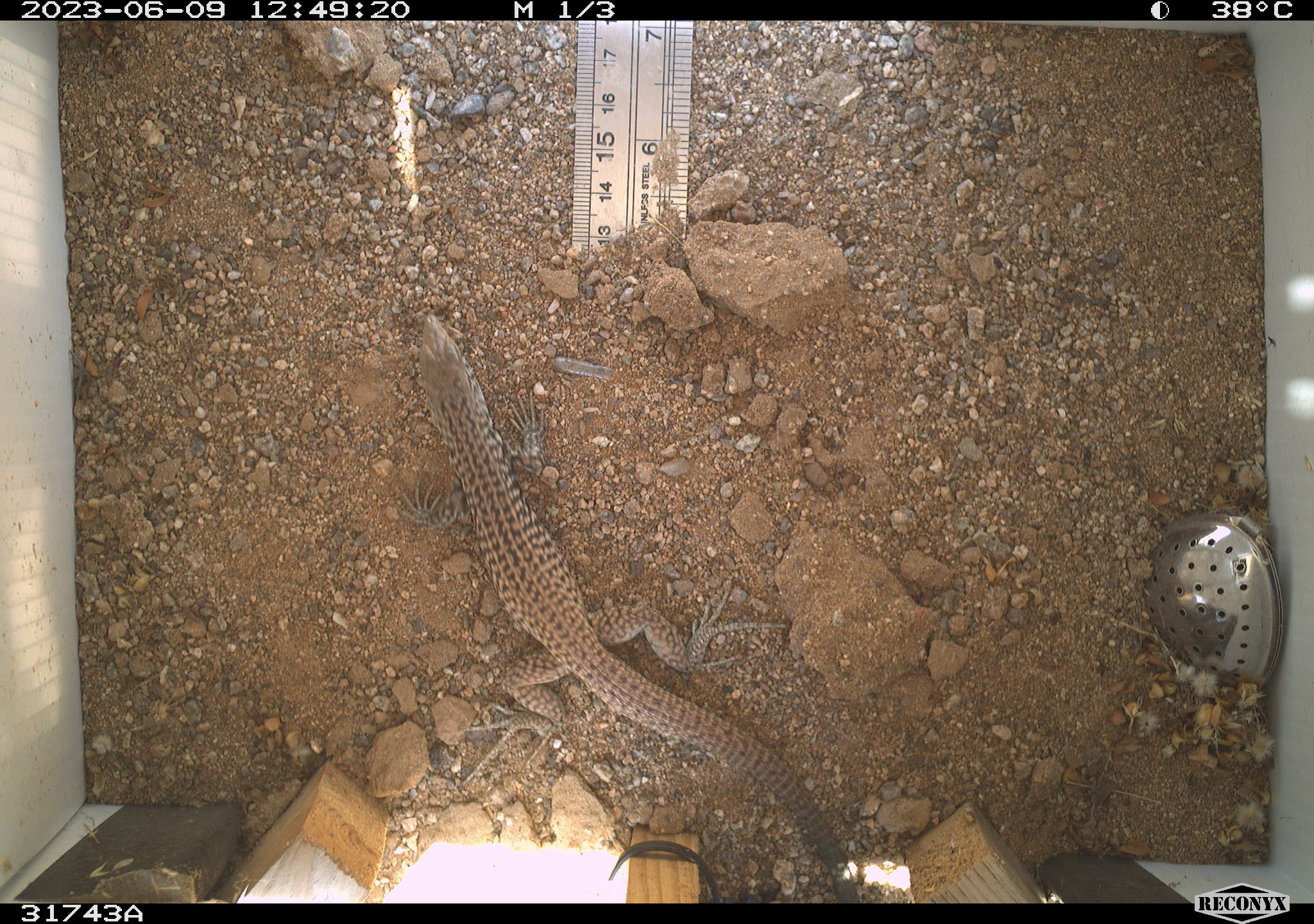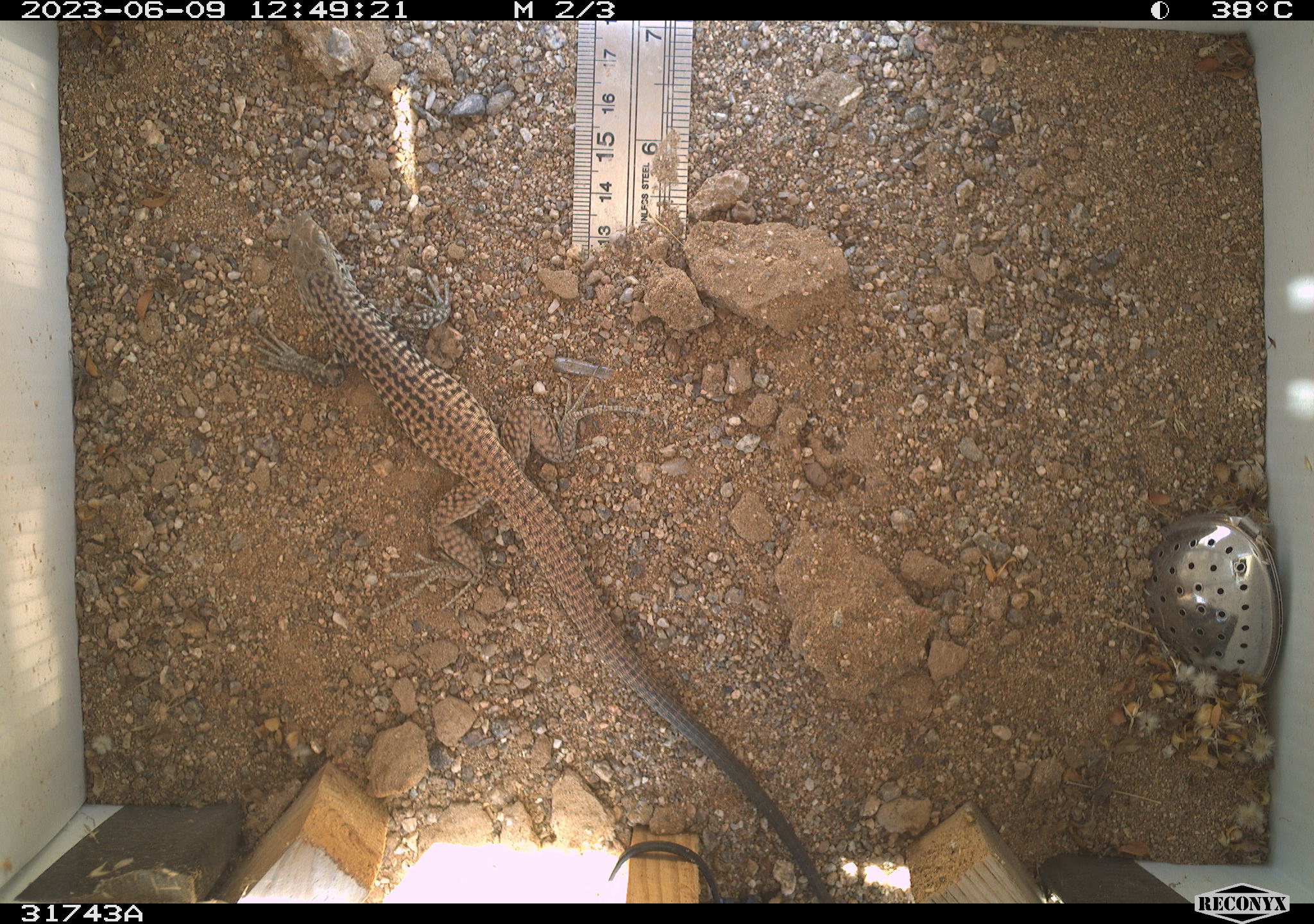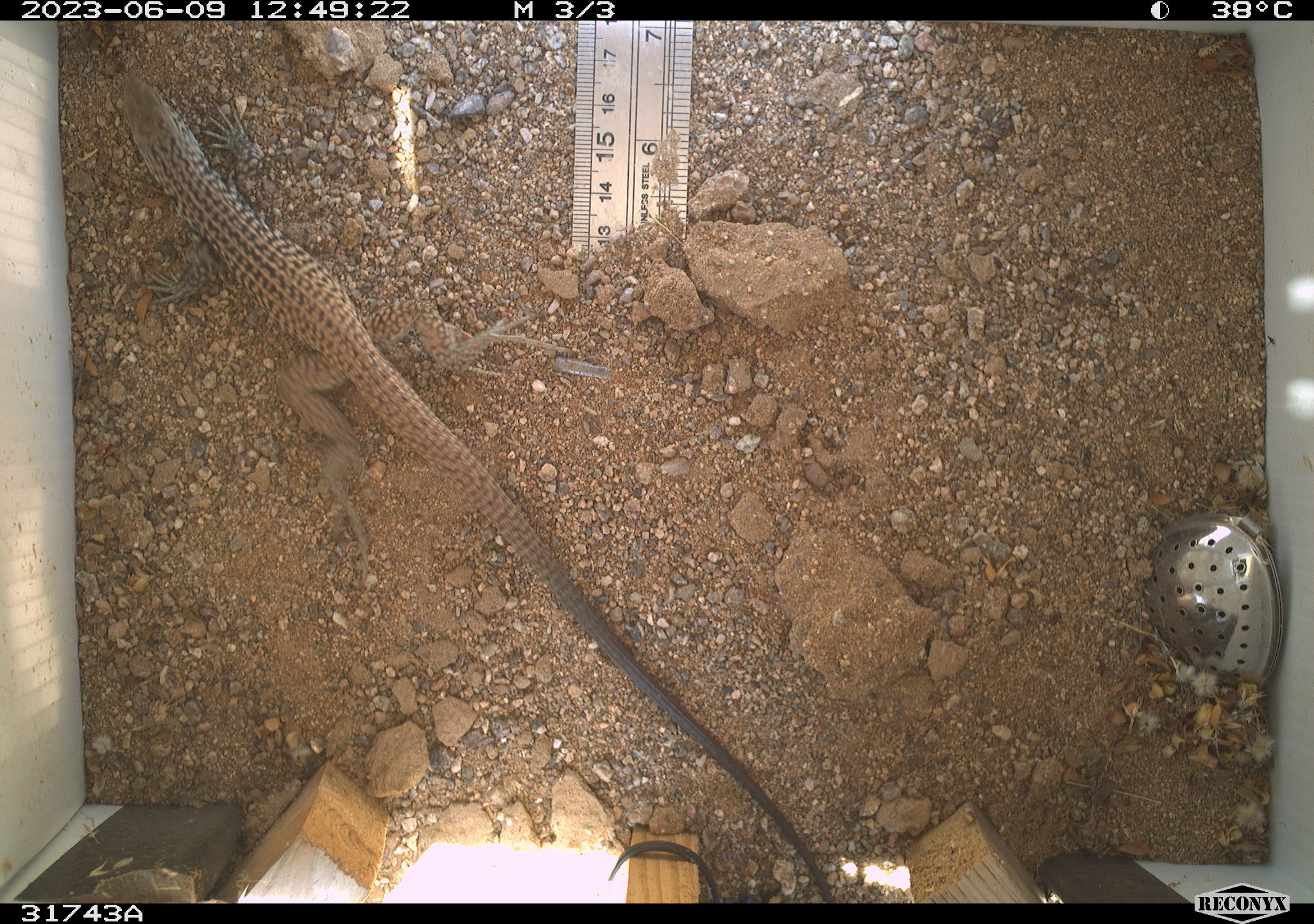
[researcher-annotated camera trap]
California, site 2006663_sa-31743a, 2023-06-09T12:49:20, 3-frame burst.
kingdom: Animalia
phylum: Chordata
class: Reptilia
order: Squamata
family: Teiidae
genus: Aspidoscelis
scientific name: Aspidoscelis tigris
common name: western whiptail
Western whiptail (Aspidoscelis tigris).